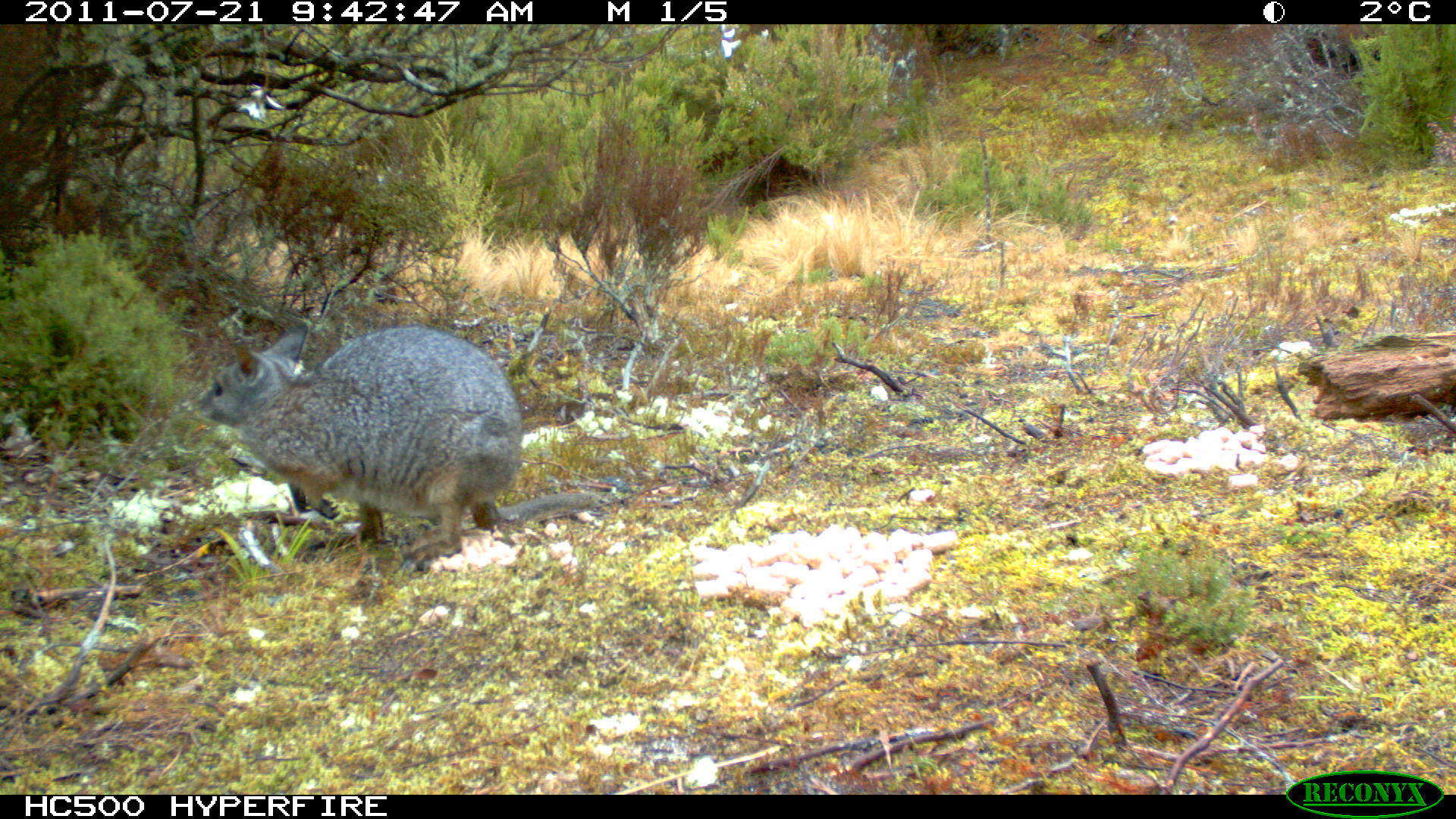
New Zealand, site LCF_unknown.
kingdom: Animalia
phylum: Chordata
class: Mammalia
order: Diprotodontia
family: Macropodidae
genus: Notamacropus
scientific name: Notamacropus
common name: wallaby